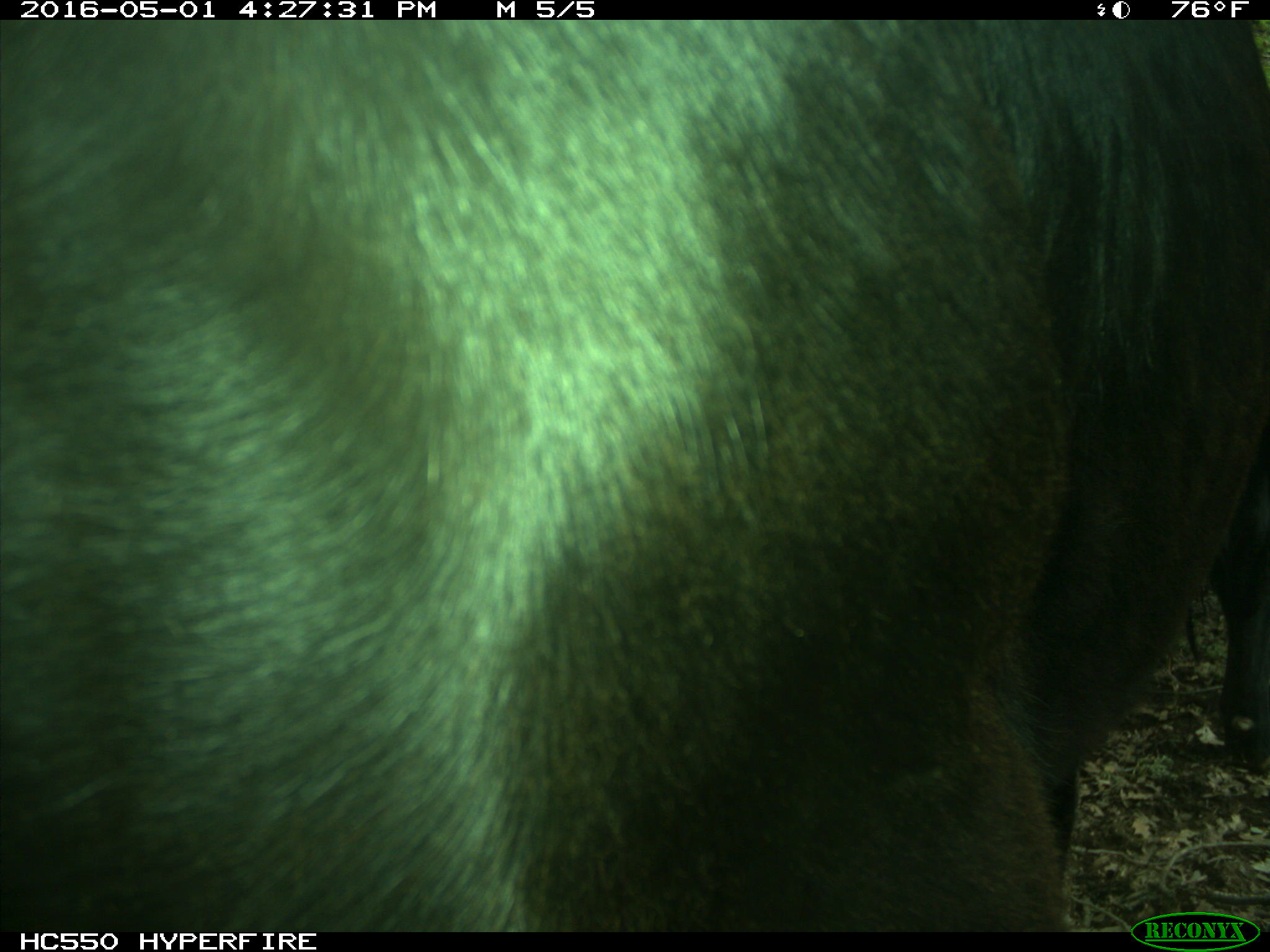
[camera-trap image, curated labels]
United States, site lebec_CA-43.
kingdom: Animalia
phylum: Chordata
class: Mammalia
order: Artiodactyla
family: Bovidae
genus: Bos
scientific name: Bos taurus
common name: domestic cow